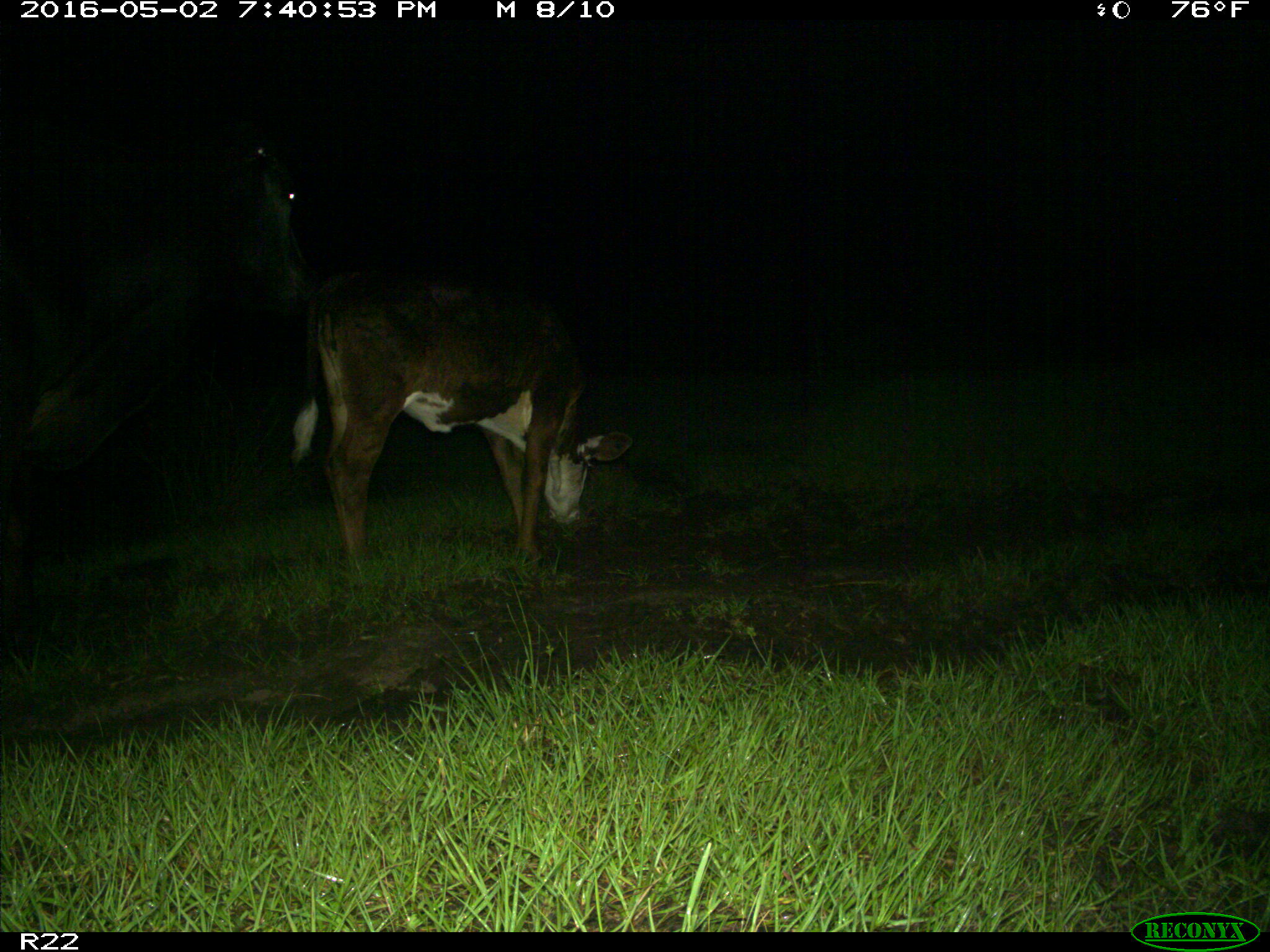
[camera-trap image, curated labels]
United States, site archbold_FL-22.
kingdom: Animalia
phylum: Chordata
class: Mammalia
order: Artiodactyla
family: Bovidae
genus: Bos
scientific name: Bos taurus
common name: domestic cow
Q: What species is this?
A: Bos taurus (domestic cow).